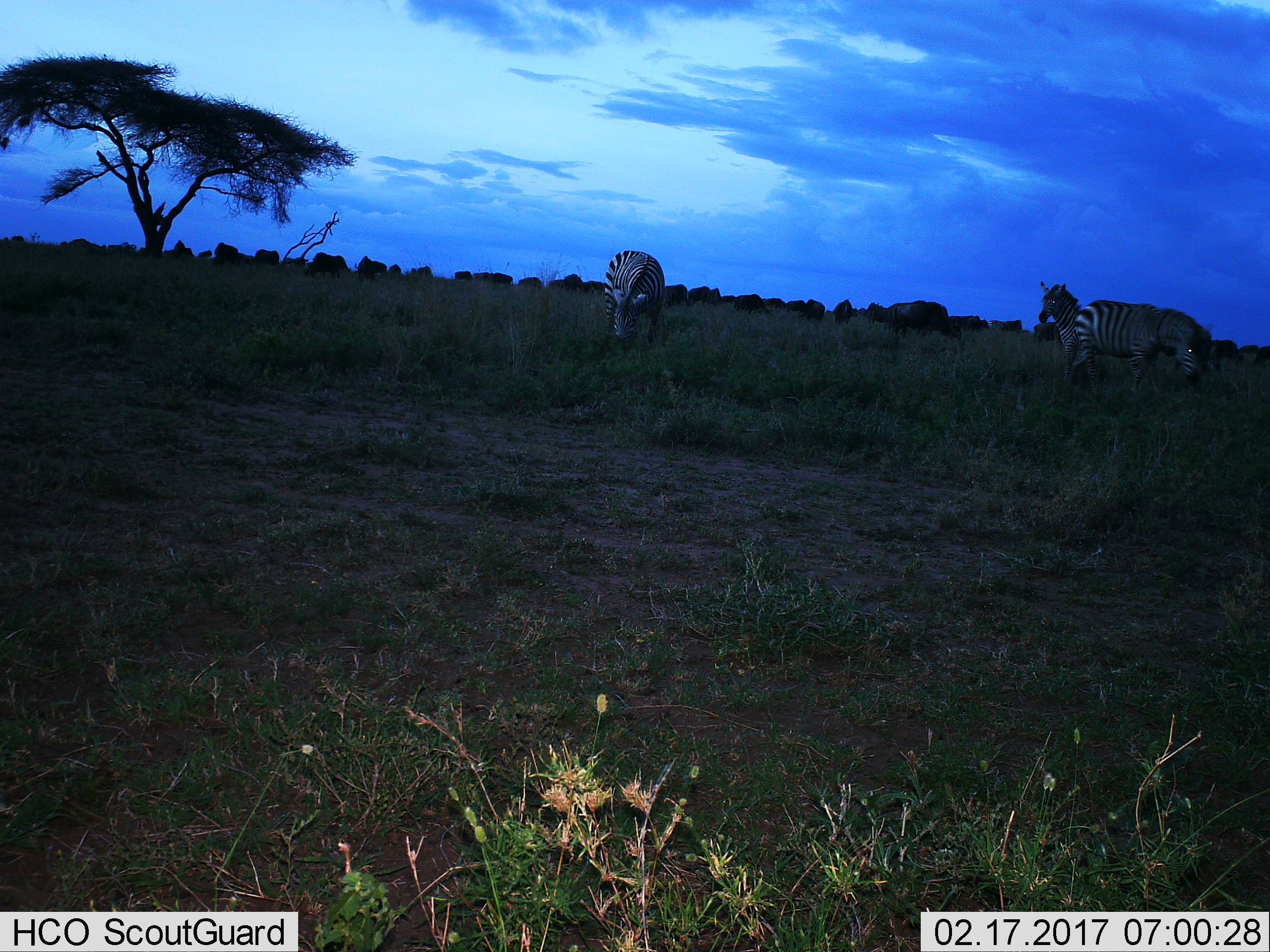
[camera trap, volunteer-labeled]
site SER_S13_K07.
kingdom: Animalia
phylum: Chordata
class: Mammalia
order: Perissodactyla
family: Equidae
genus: Equus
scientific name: Equus quagga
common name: plains zebra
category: zebraplains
Zebraplains (plains zebra) (Equus quagga), count 3. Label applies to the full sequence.